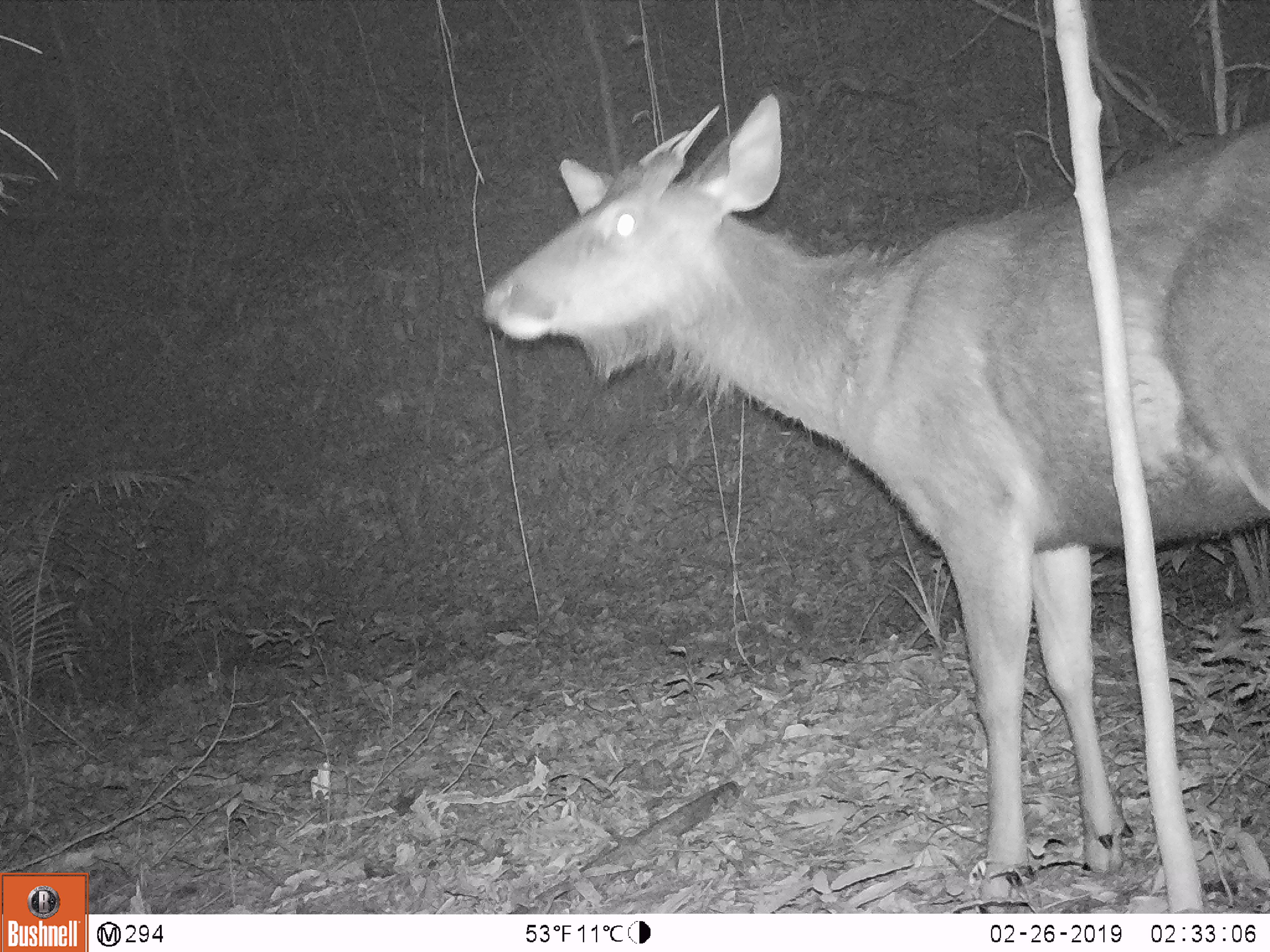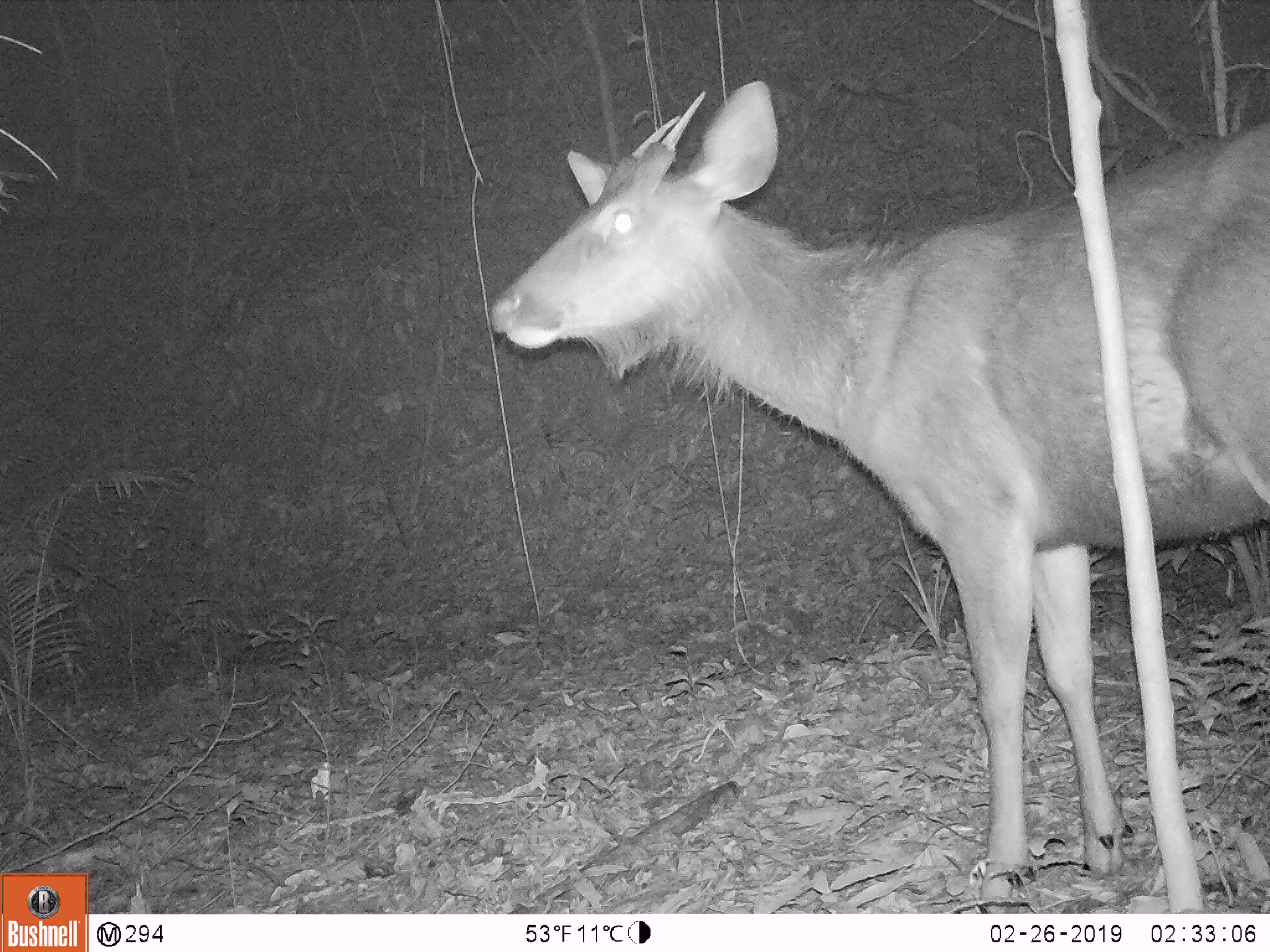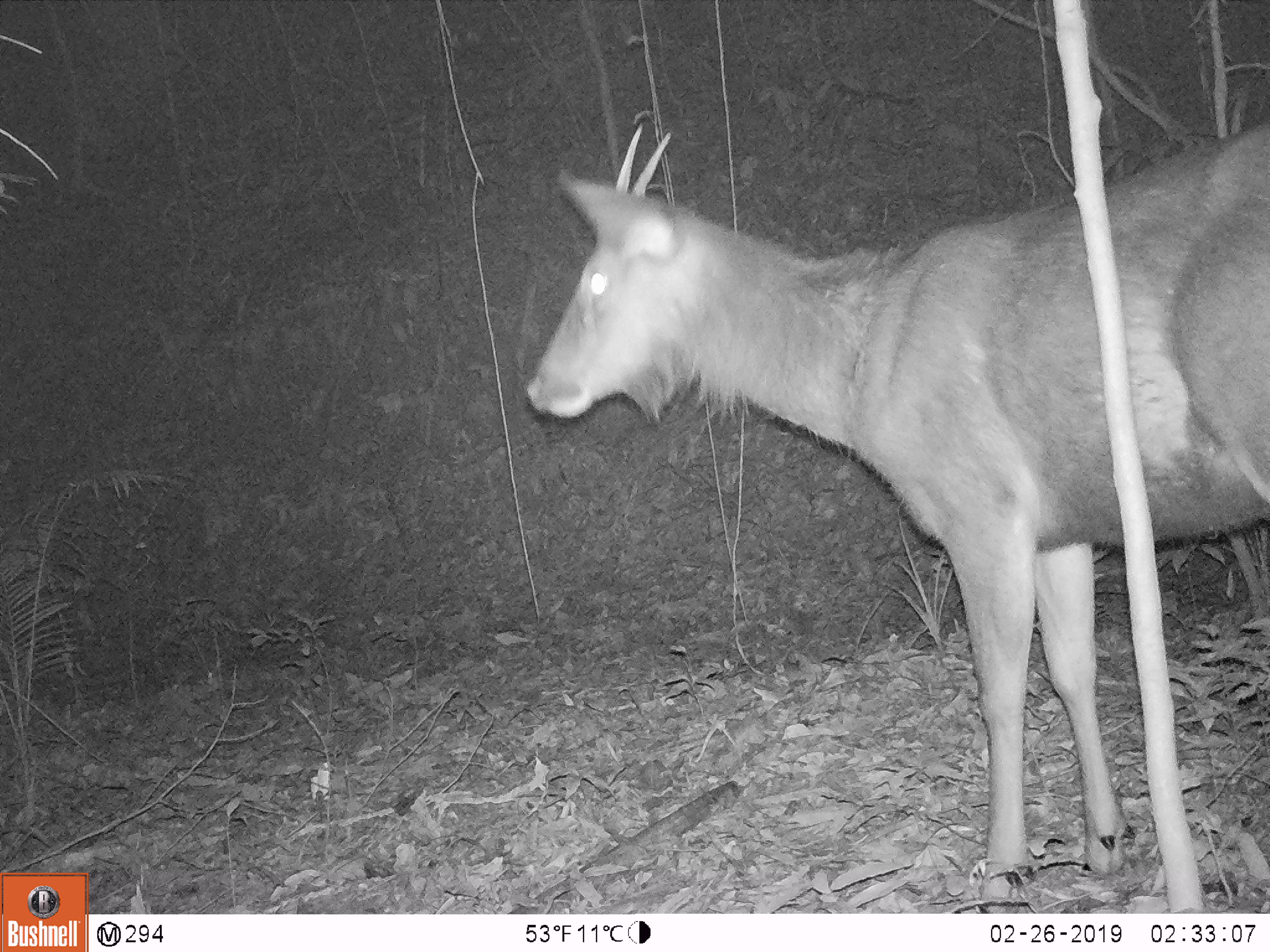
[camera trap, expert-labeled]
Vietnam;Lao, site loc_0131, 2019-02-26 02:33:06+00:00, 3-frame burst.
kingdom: Animalia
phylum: Chordata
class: Mammalia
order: Artiodactyla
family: Cervidae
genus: Rusa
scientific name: Rusa unicolor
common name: sambar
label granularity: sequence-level